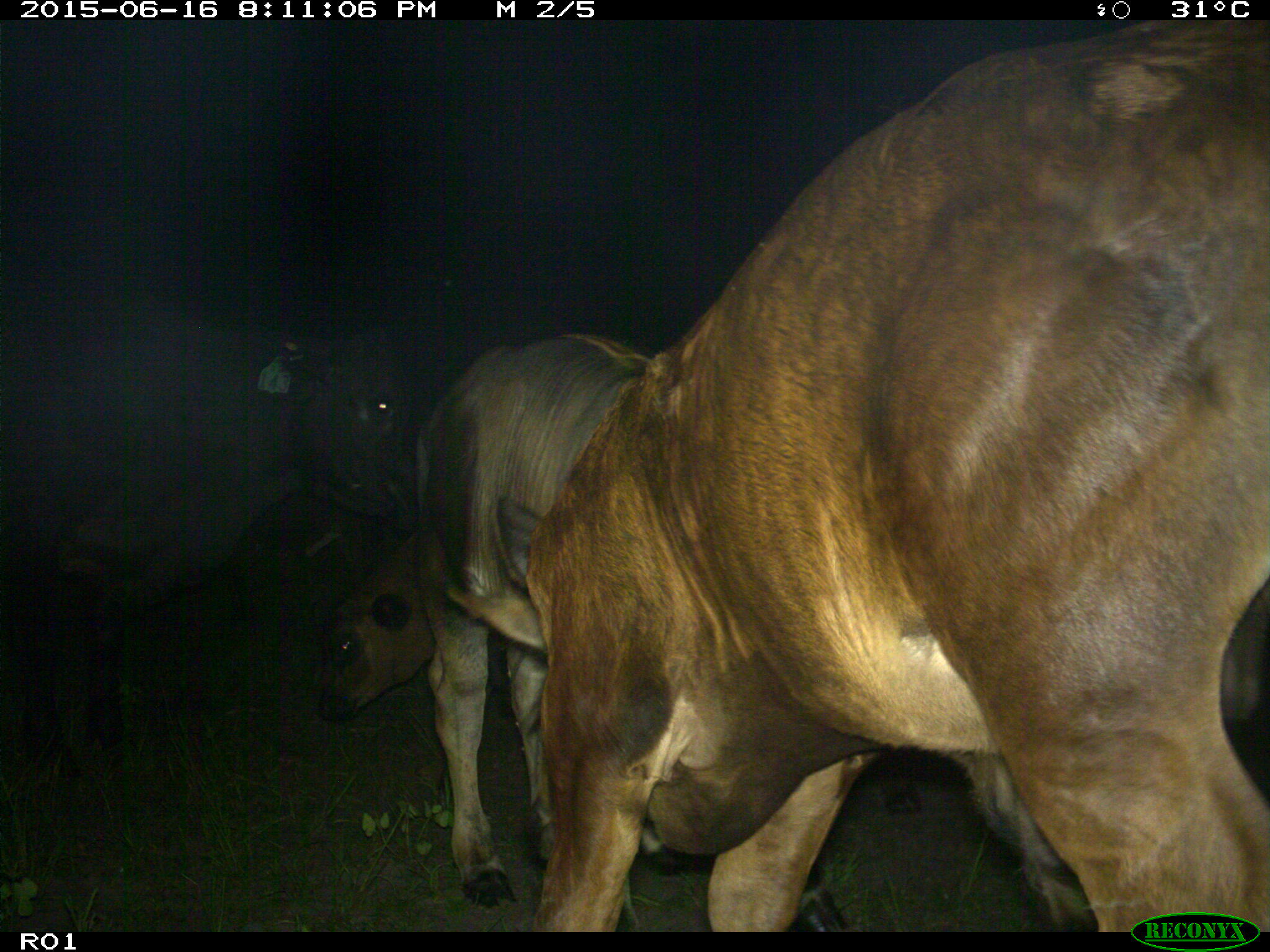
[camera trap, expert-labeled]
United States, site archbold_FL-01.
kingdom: Animalia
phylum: Chordata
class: Mammalia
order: Artiodactyla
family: Bovidae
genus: Bos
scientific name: Bos taurus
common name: domestic cow